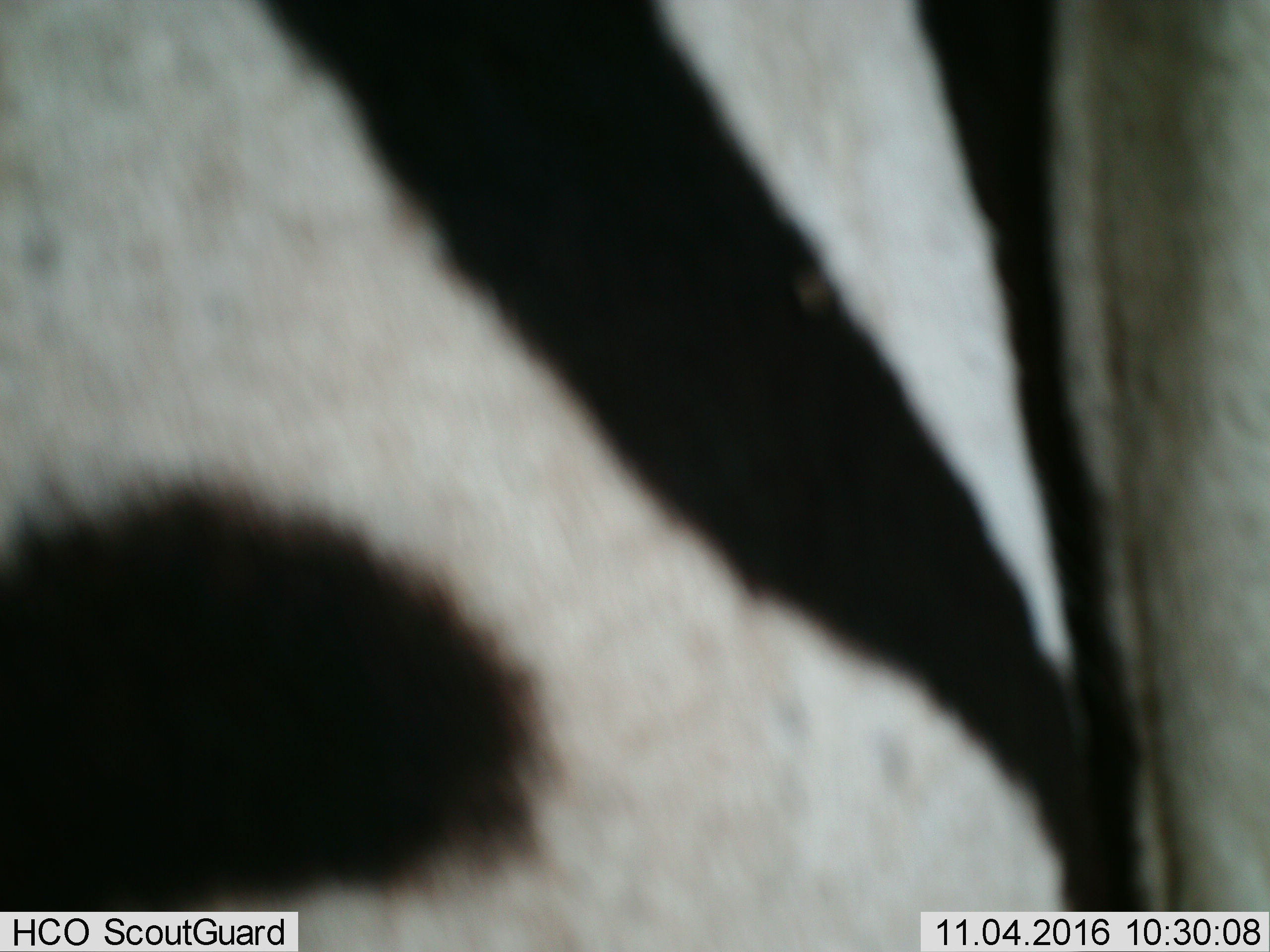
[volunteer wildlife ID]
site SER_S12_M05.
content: unidentified animal